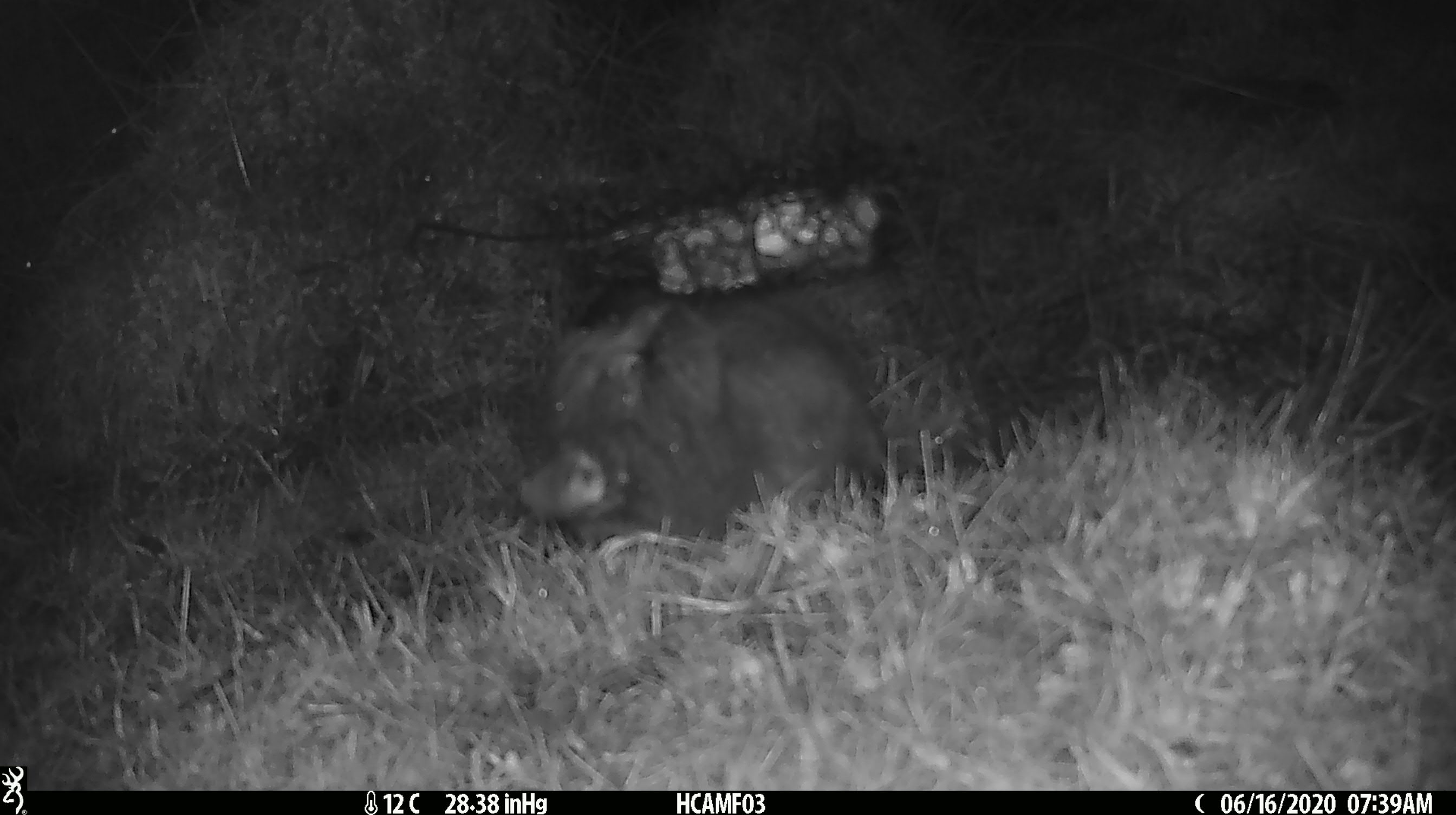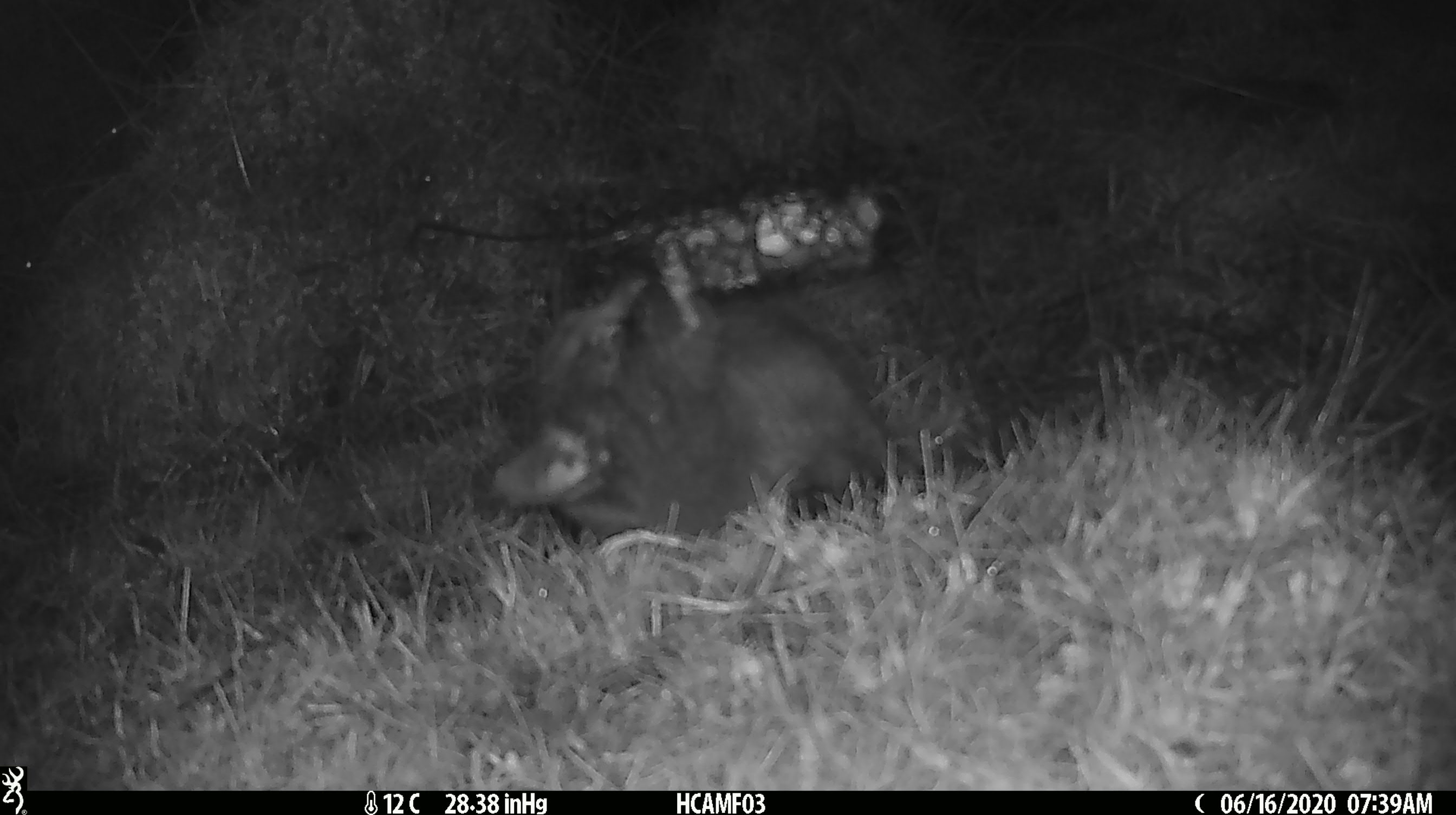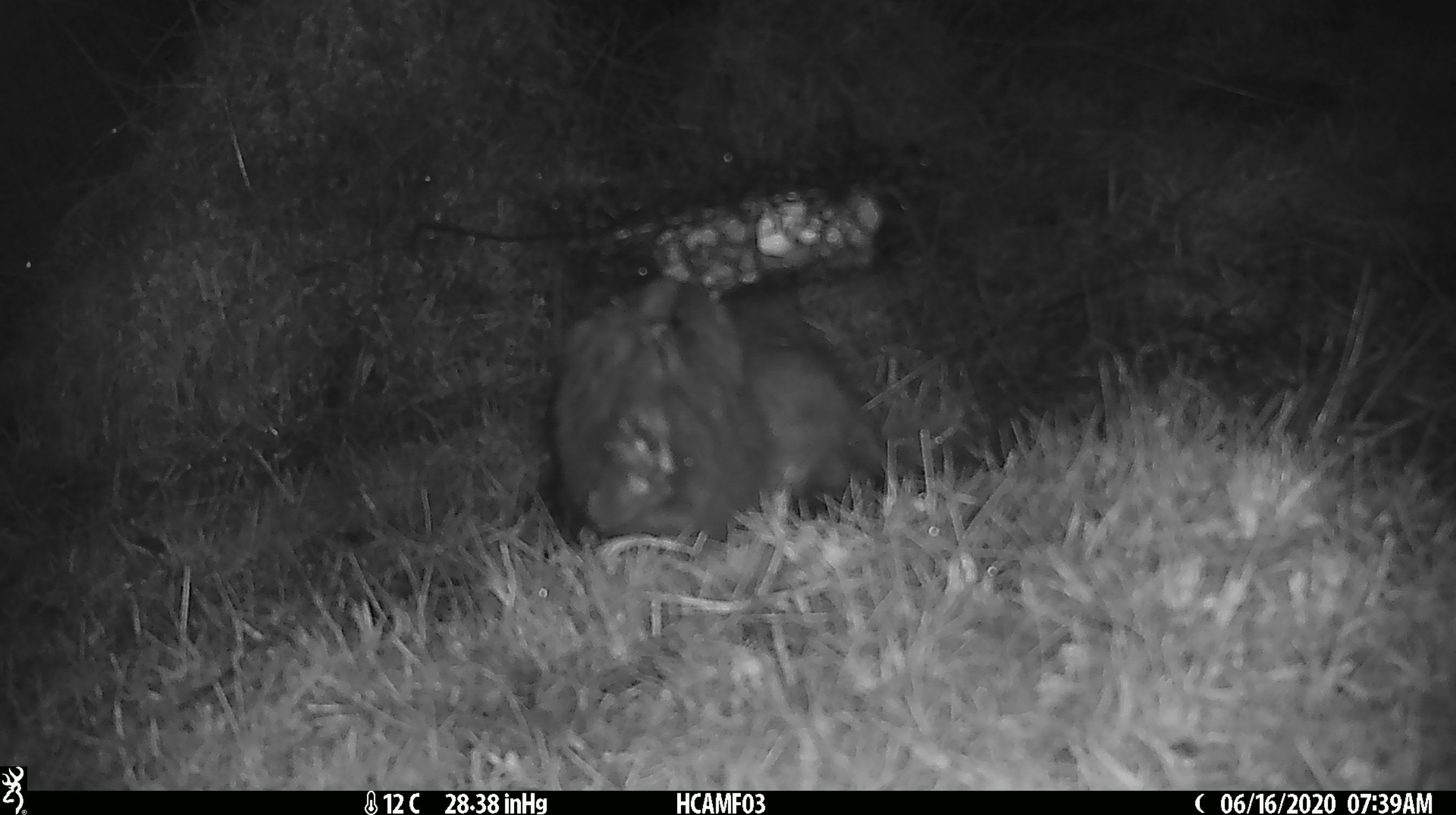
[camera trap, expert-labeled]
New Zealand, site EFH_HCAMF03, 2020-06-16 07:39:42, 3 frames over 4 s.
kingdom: Animalia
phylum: Chordata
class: Mammalia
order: Carnivora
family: Felidae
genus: Felis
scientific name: Felis catus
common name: domestic cat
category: cat